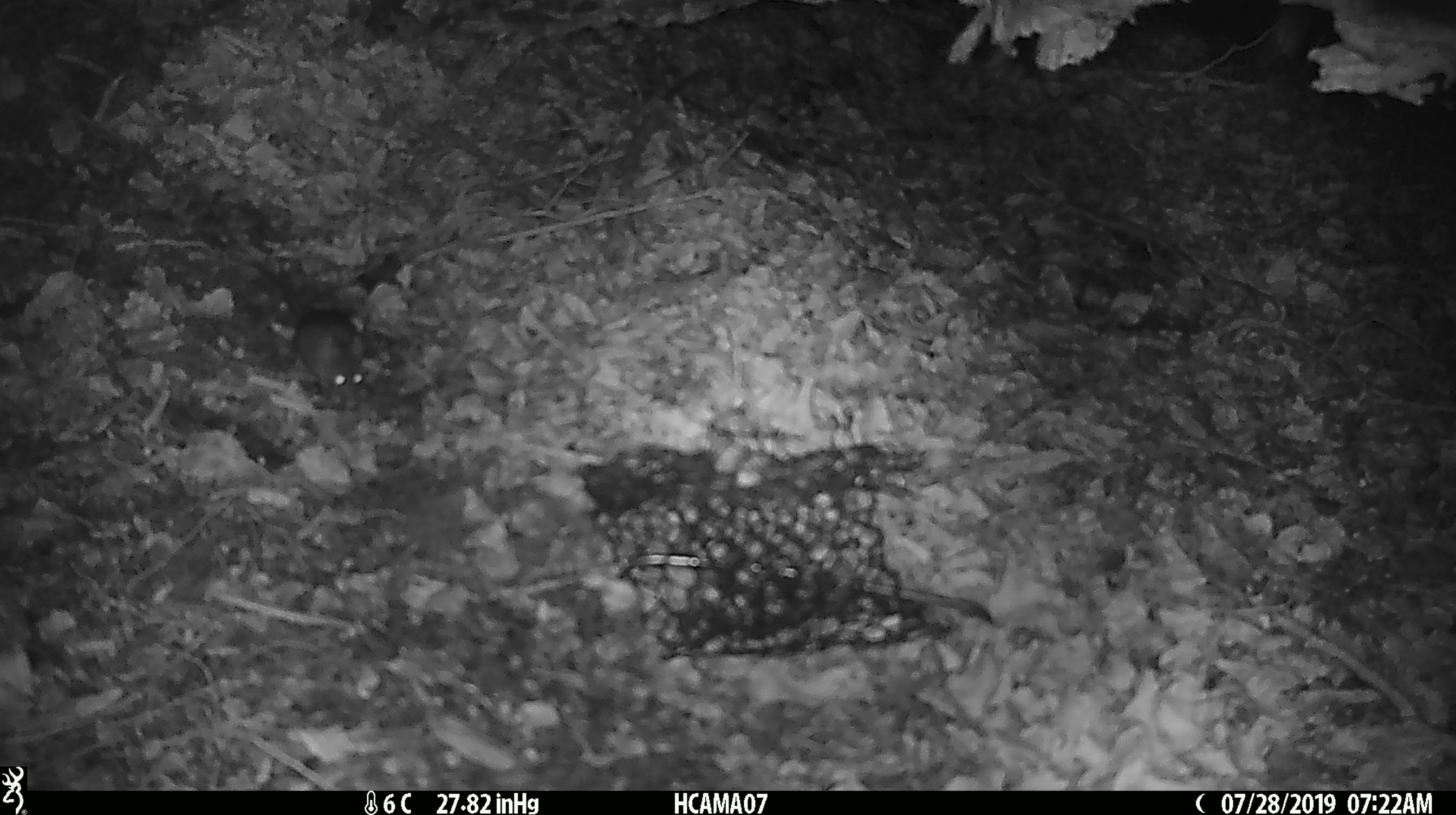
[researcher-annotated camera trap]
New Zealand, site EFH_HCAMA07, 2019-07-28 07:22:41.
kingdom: Animalia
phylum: Chordata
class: Mammalia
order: Rodentia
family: Muridae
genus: Mus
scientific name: Mus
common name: mouse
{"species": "mouse (Mus)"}